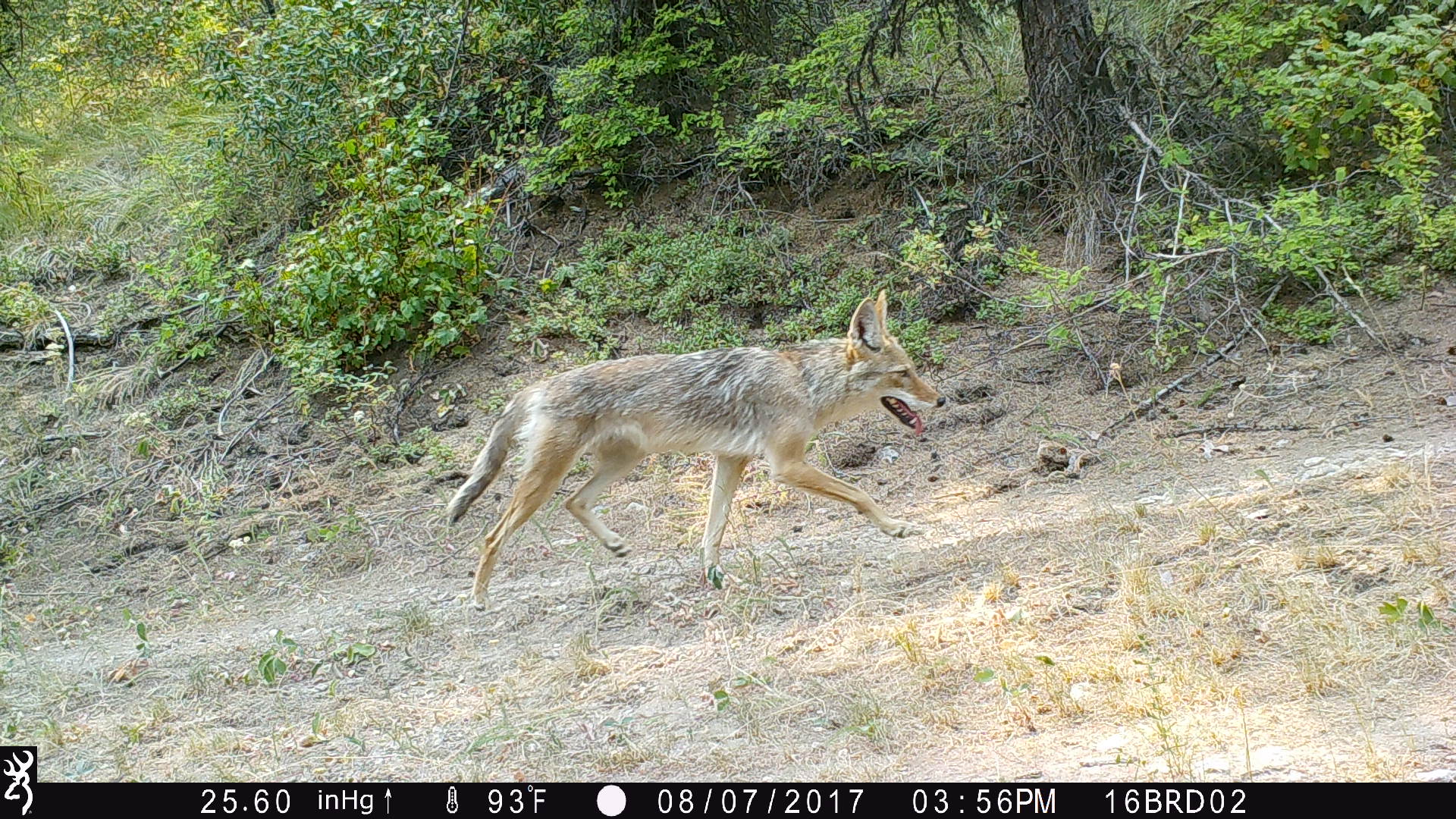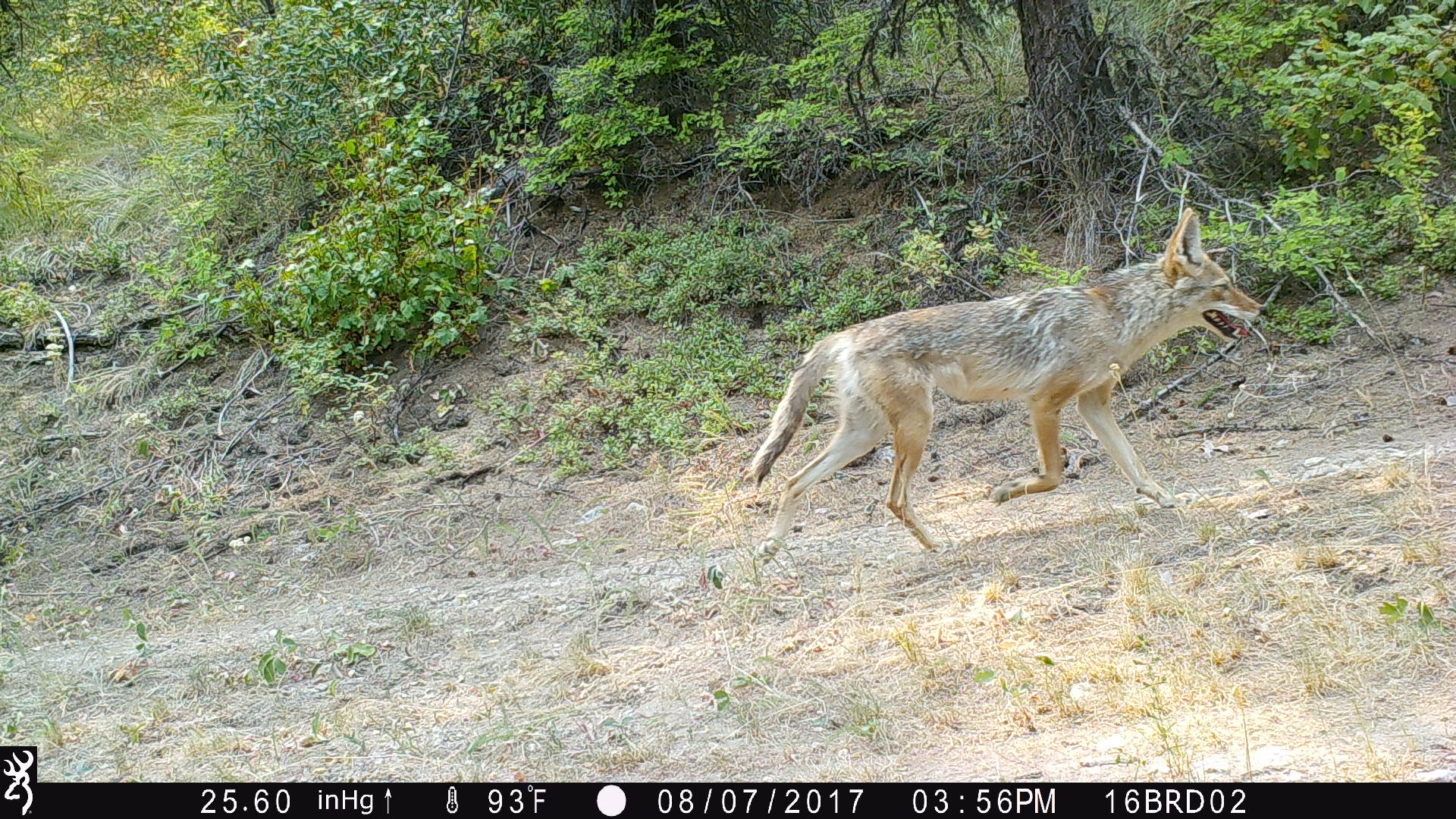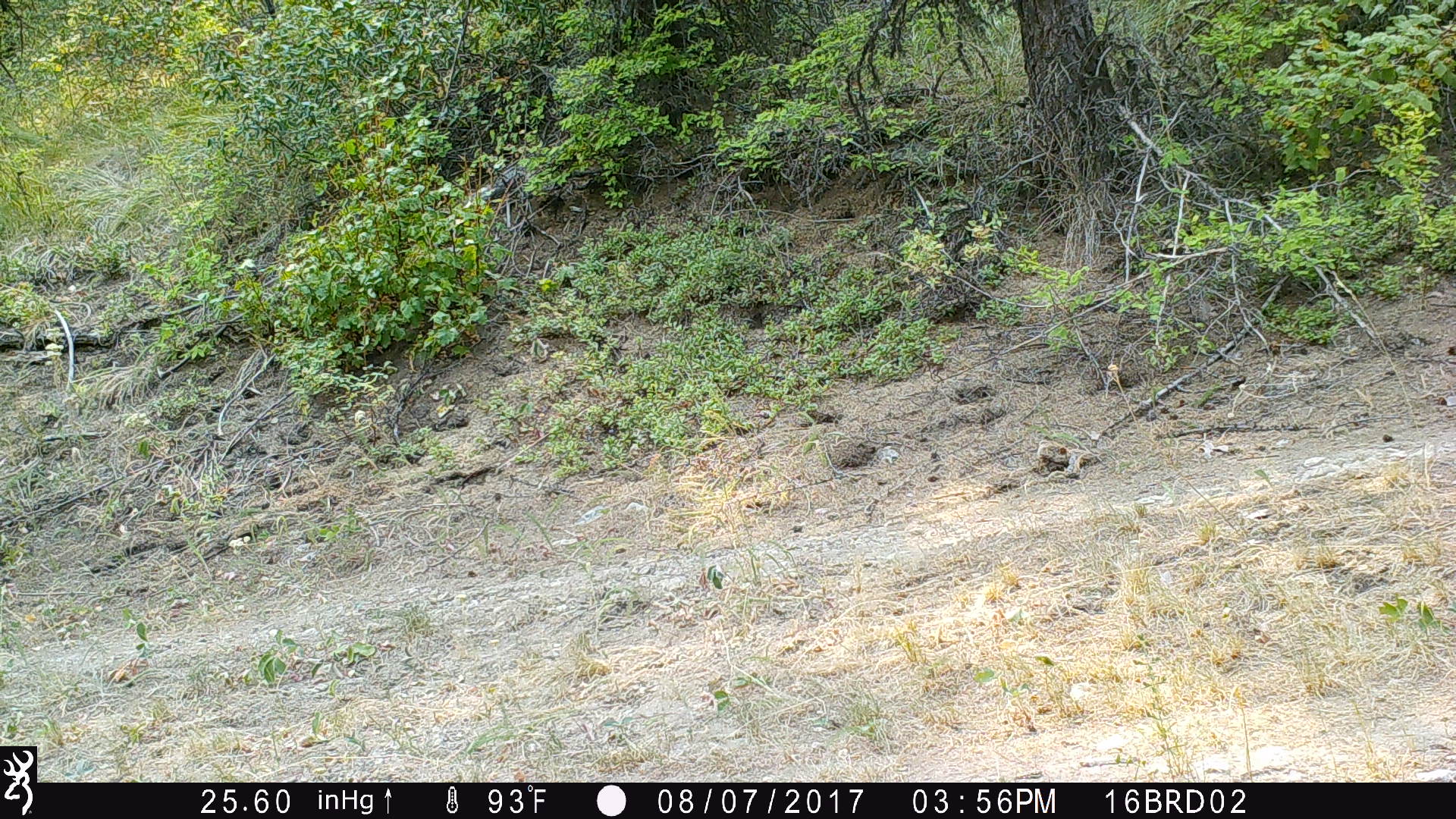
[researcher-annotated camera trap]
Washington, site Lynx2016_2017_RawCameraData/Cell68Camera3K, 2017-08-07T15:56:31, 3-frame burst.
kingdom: Animalia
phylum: Chordata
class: Mammalia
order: Carnivora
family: Canidae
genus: Canis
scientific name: Canis latrans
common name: coyote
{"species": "Canis latrans (coyote)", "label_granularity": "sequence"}